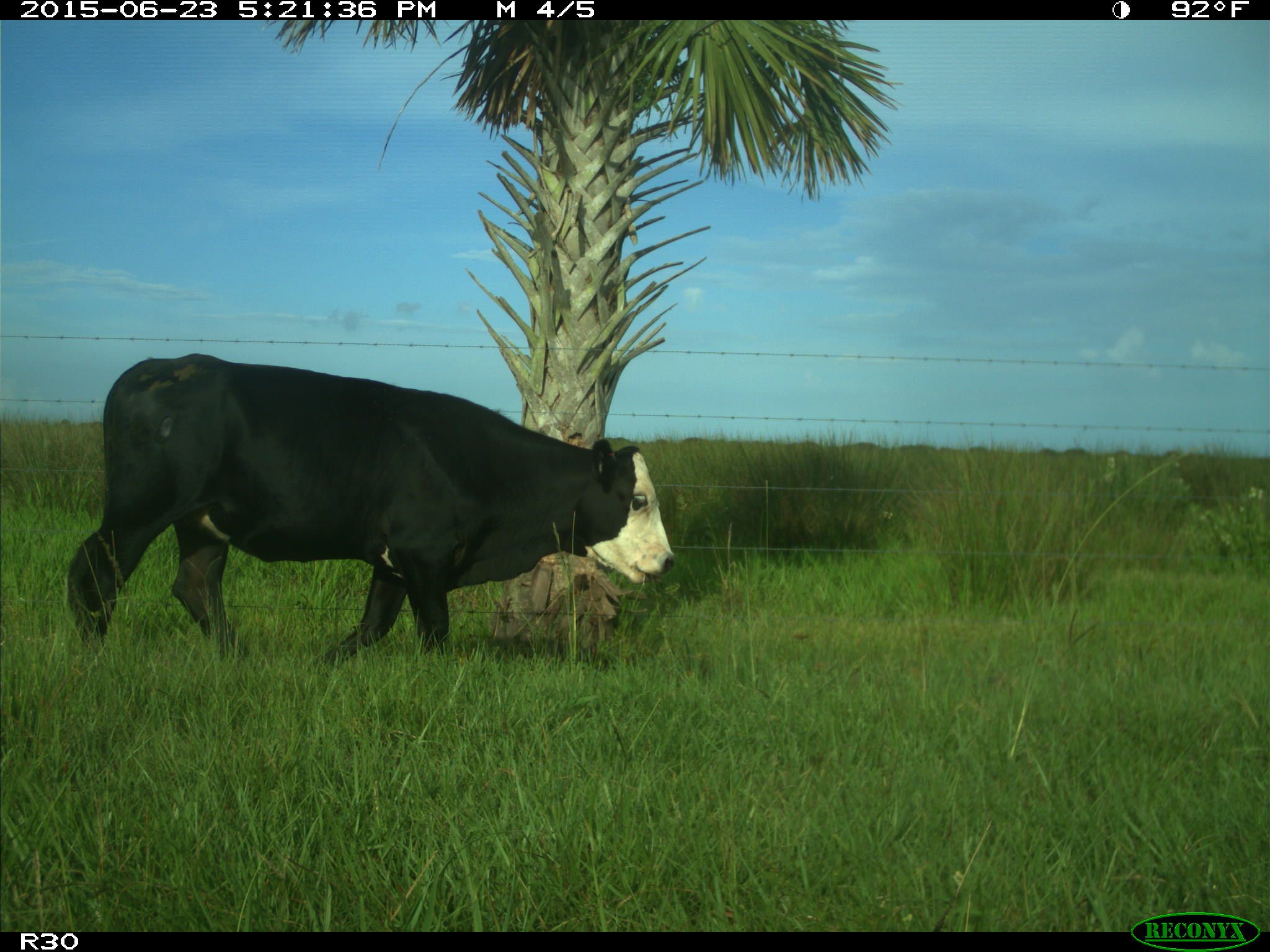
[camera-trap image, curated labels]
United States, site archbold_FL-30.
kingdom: Animalia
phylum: Chordata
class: Mammalia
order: Artiodactyla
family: Bovidae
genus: Bos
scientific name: Bos taurus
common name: domestic cow